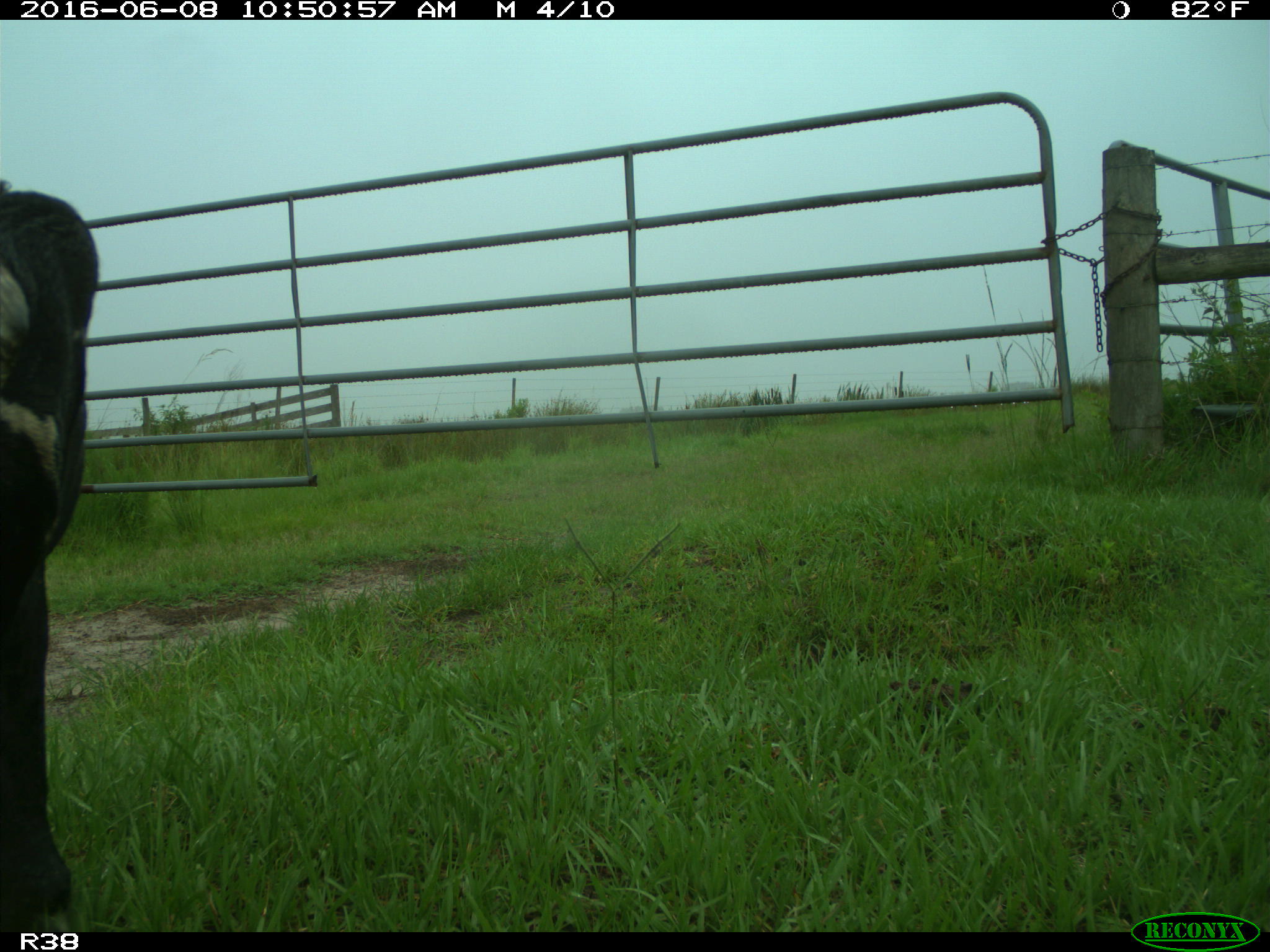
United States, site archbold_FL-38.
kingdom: Animalia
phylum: Chordata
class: Mammalia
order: Artiodactyla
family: Bovidae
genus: Bos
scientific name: Bos taurus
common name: domestic cow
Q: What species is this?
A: Bos taurus (domestic cow).